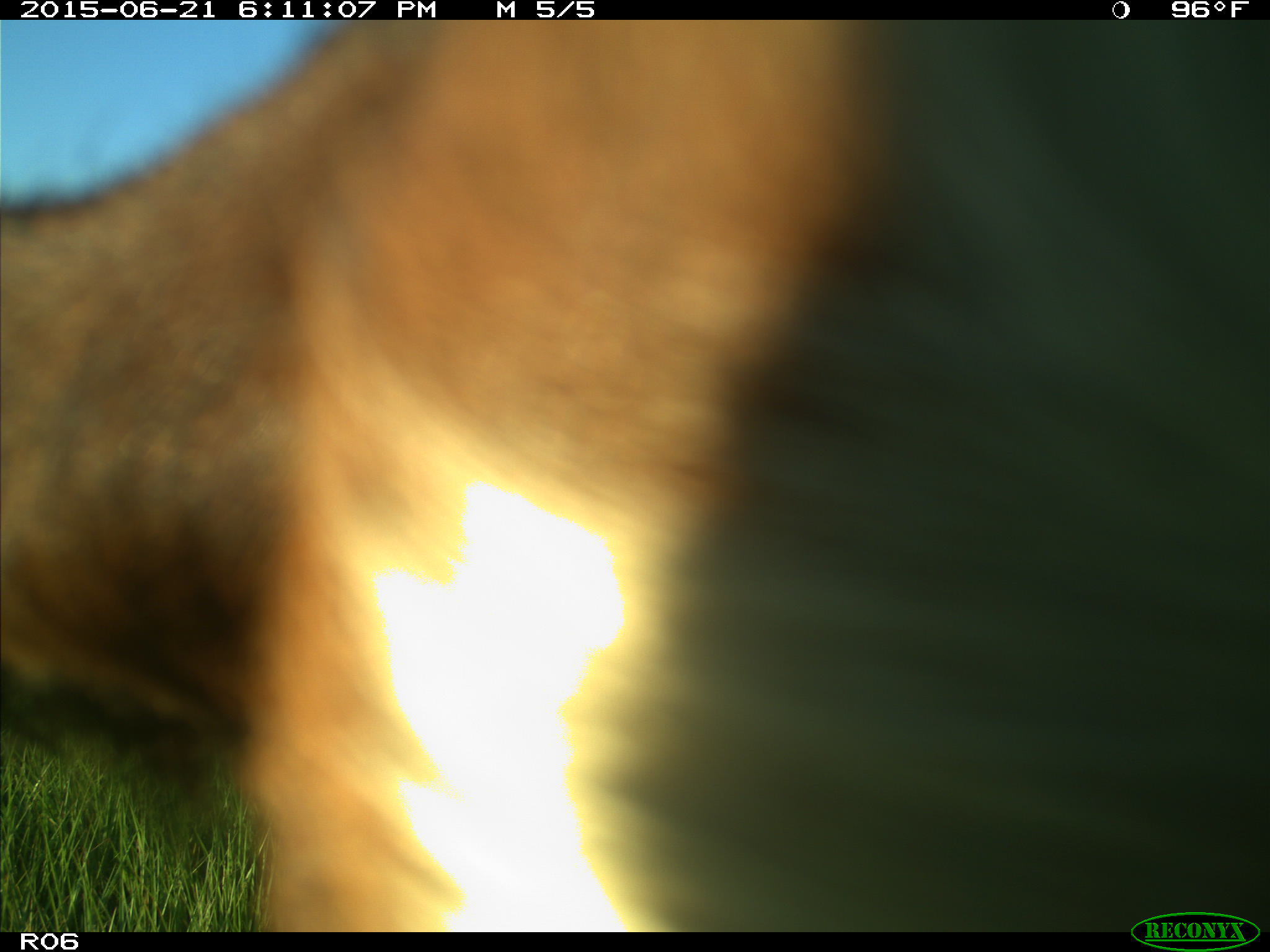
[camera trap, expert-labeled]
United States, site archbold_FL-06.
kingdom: Animalia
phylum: Chordata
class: Mammalia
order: Artiodactyla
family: Bovidae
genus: Bos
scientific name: Bos taurus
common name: domestic cow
Bos taurus (domestic cow).